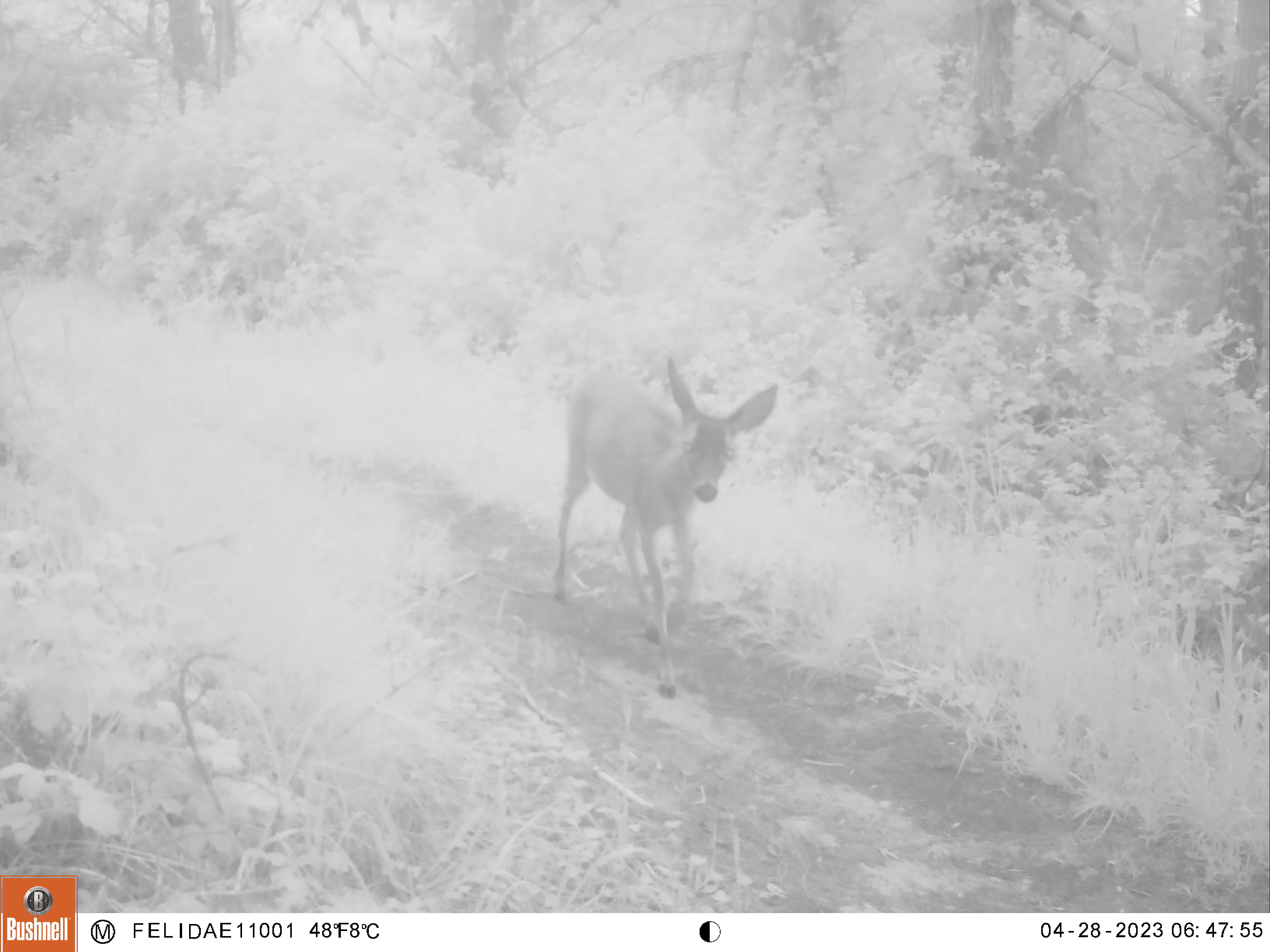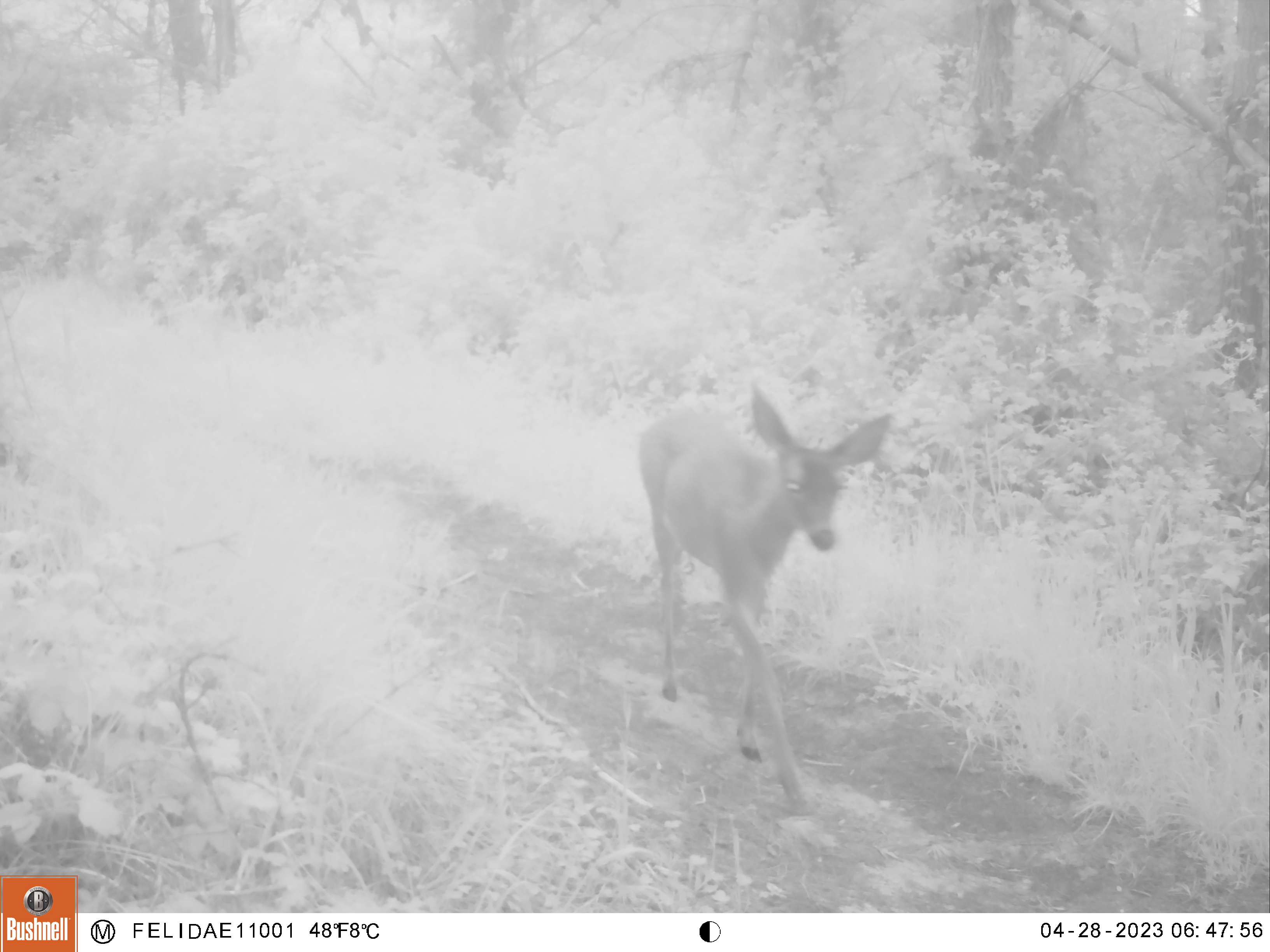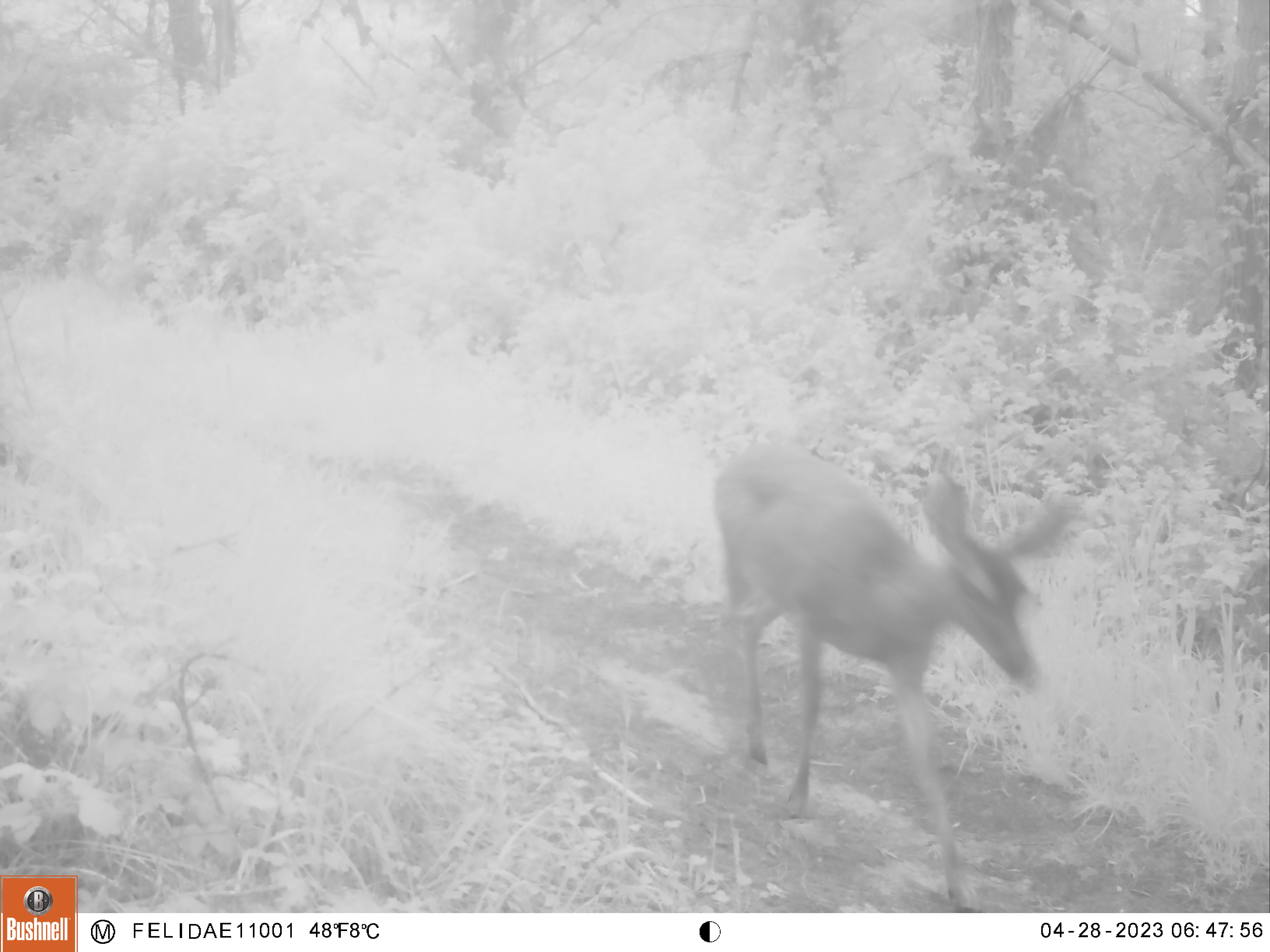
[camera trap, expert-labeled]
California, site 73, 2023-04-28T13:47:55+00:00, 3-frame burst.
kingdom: Animalia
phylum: Chordata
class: Mammalia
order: Artiodactyla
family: Cervidae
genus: Odocoileus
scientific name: Odocoileus hemionus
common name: mule deer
Mule deer (Odocoileus hemionus).